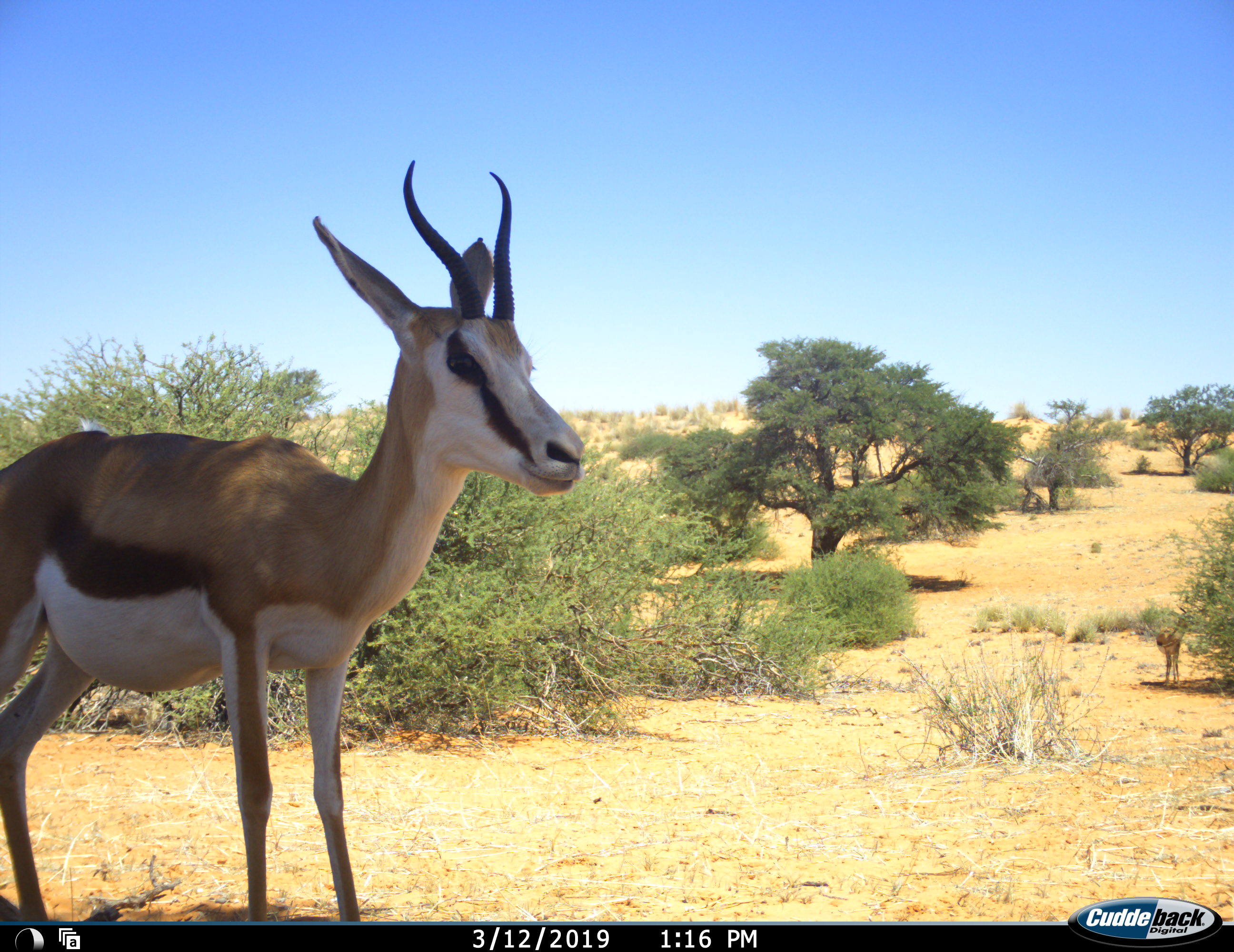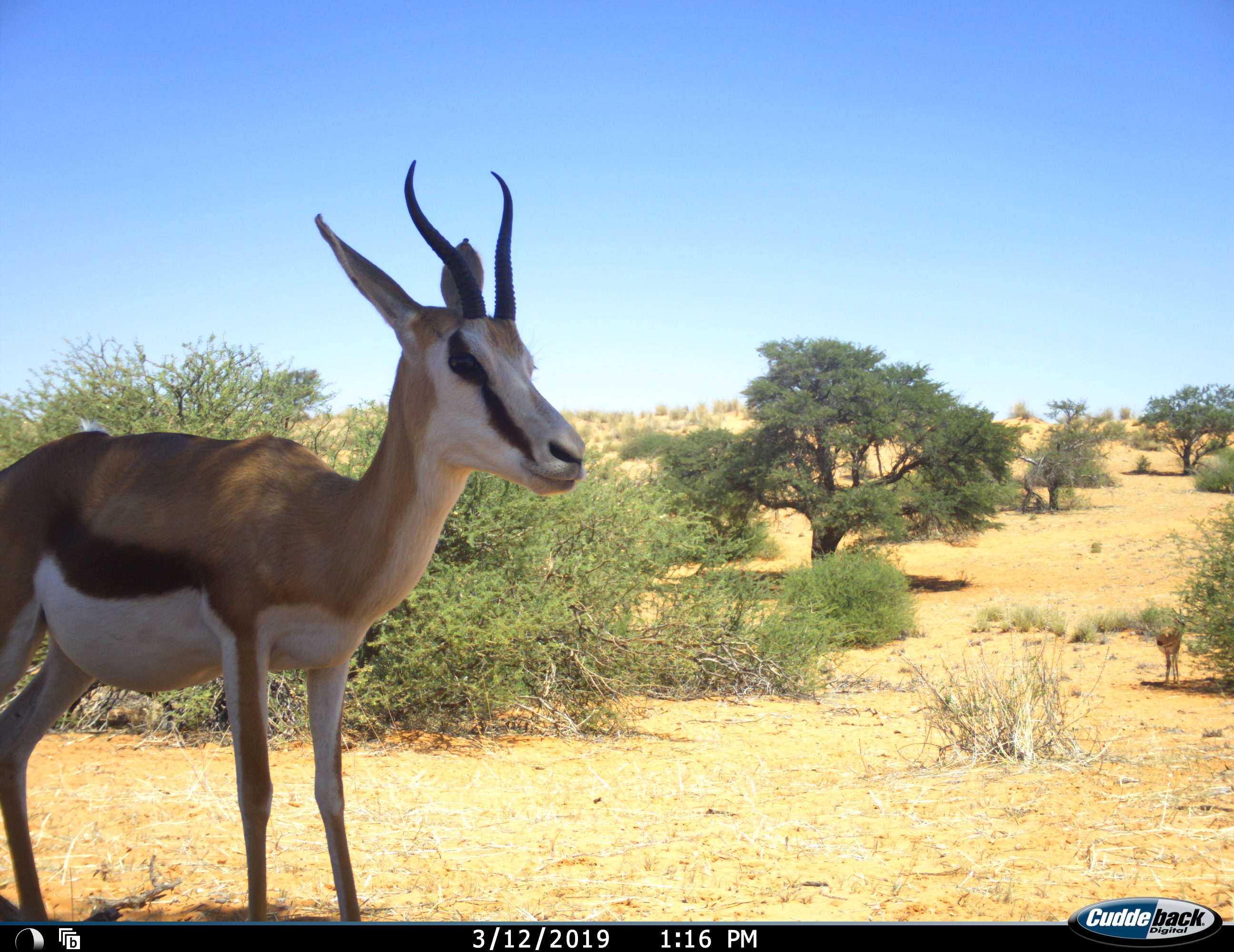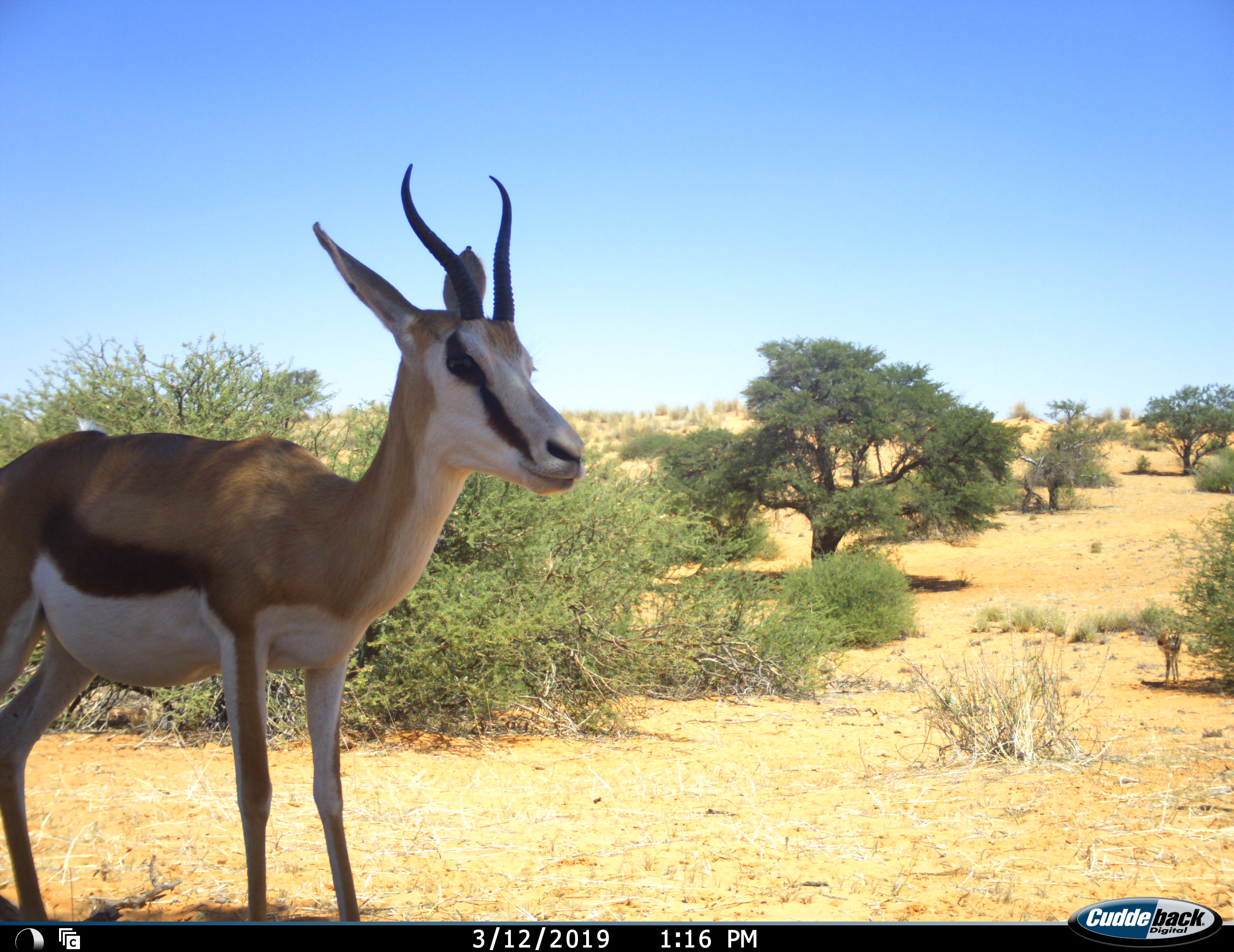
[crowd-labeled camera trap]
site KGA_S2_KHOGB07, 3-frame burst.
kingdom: Animalia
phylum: Chordata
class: Mammalia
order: Artiodactyla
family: Bovidae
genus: Antidorcas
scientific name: Antidorcas marsupialis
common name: springbok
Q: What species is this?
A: Springbok (Antidorcas marsupialis).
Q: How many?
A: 2.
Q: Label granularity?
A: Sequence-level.